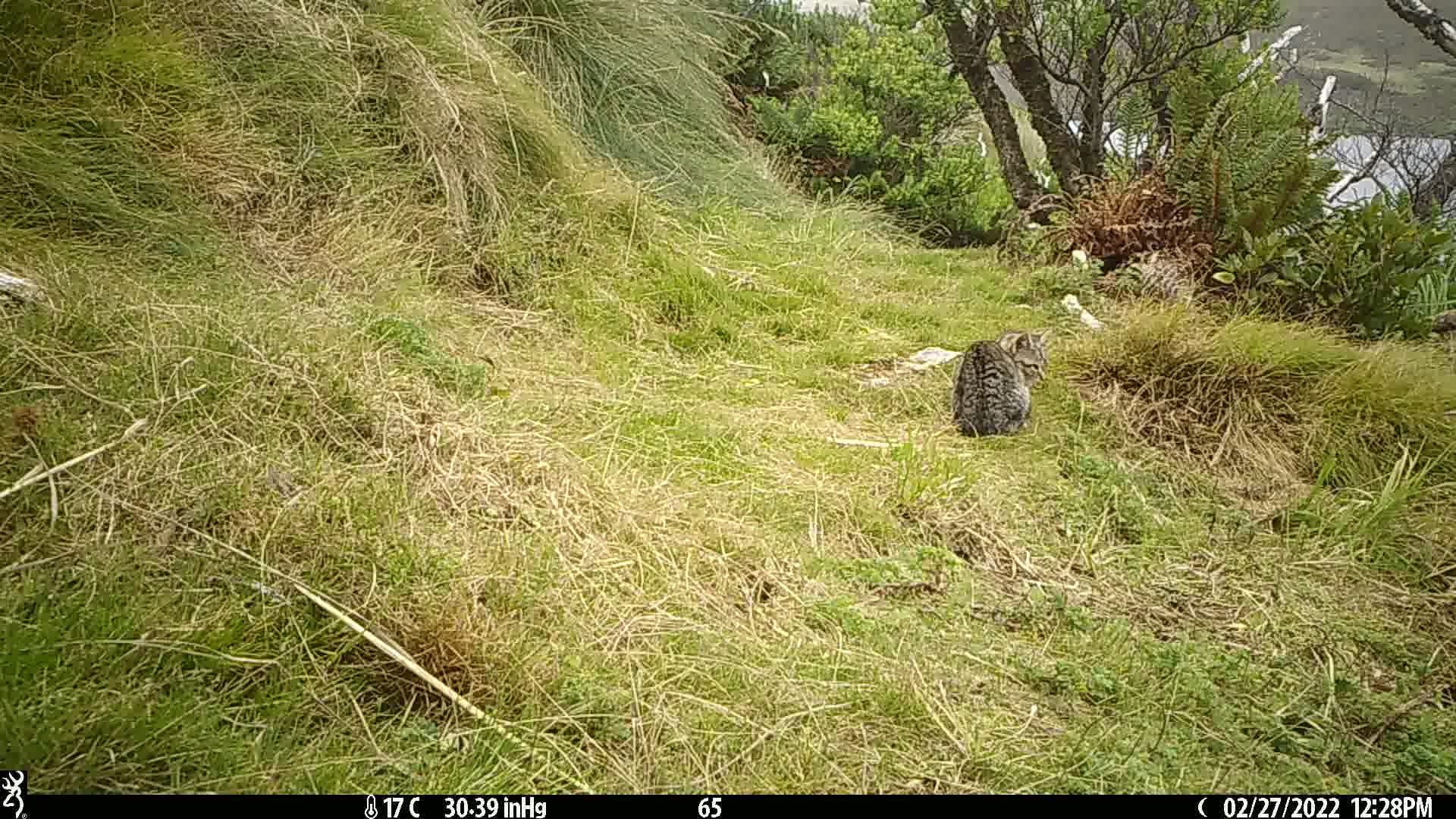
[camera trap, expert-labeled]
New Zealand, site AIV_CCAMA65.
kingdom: Animalia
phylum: Chordata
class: Mammalia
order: Carnivora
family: Felidae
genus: Felis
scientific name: Felis catus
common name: domestic cat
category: cat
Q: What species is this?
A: Cat (domestic cat) (Felis catus).